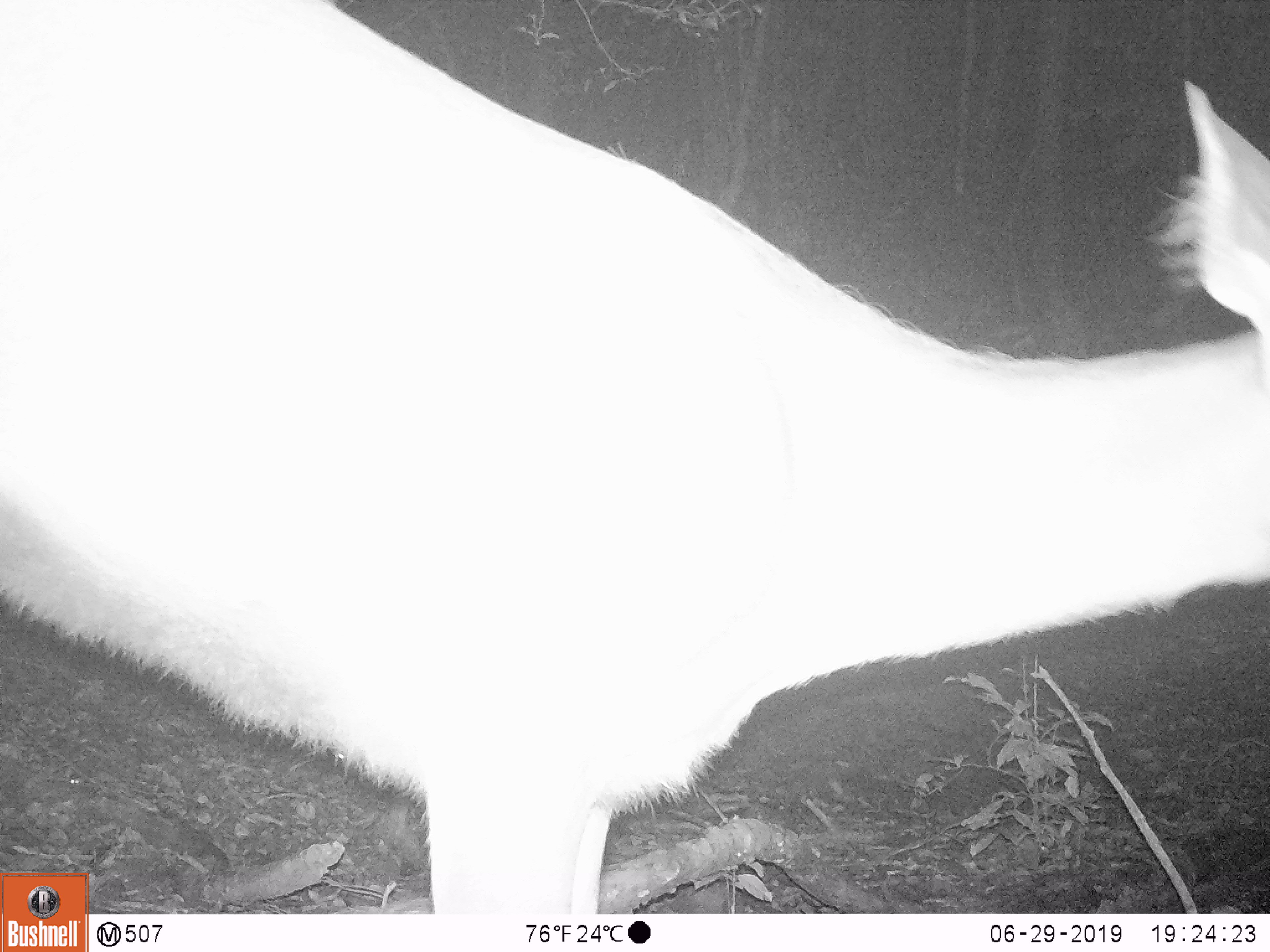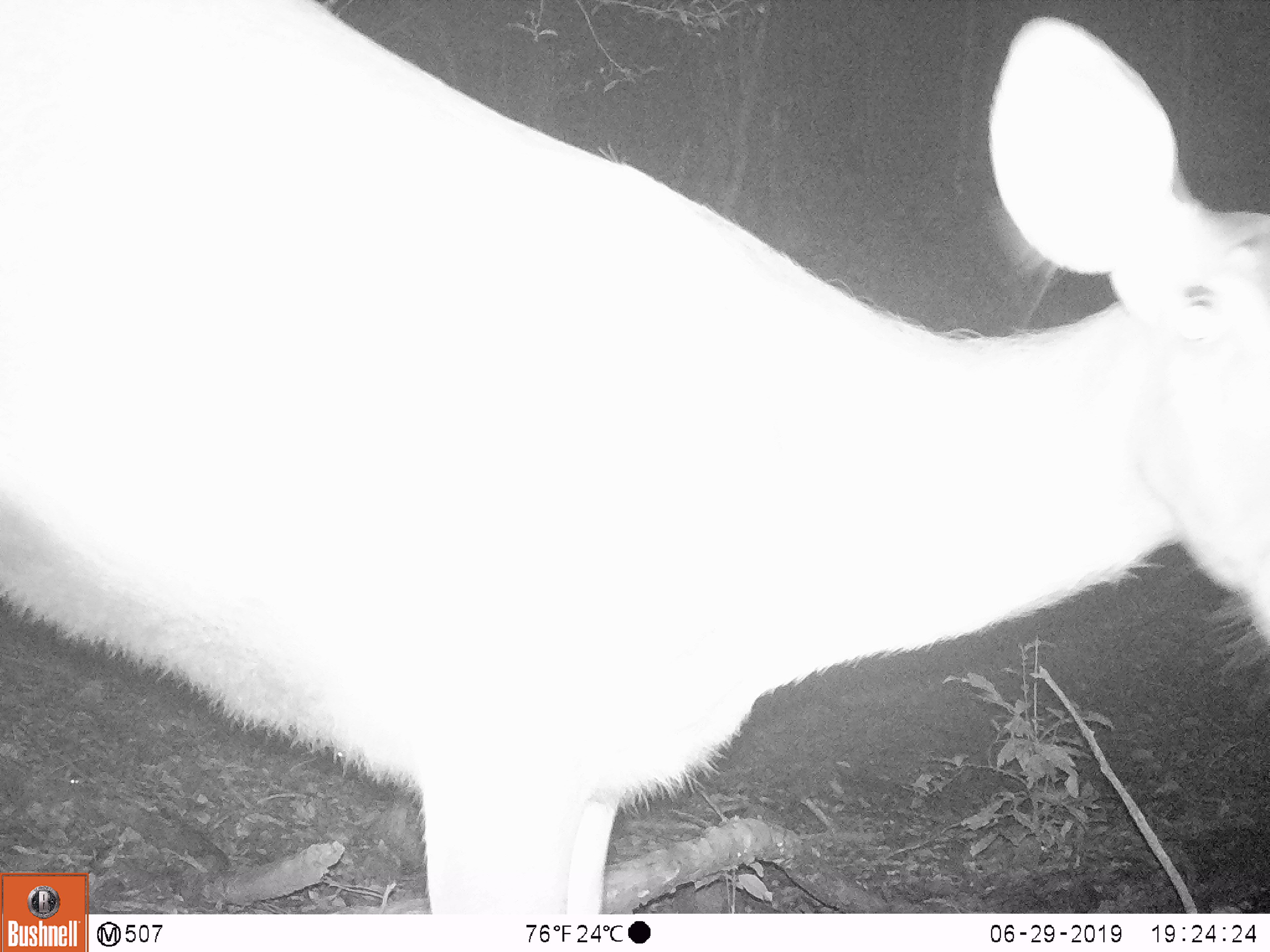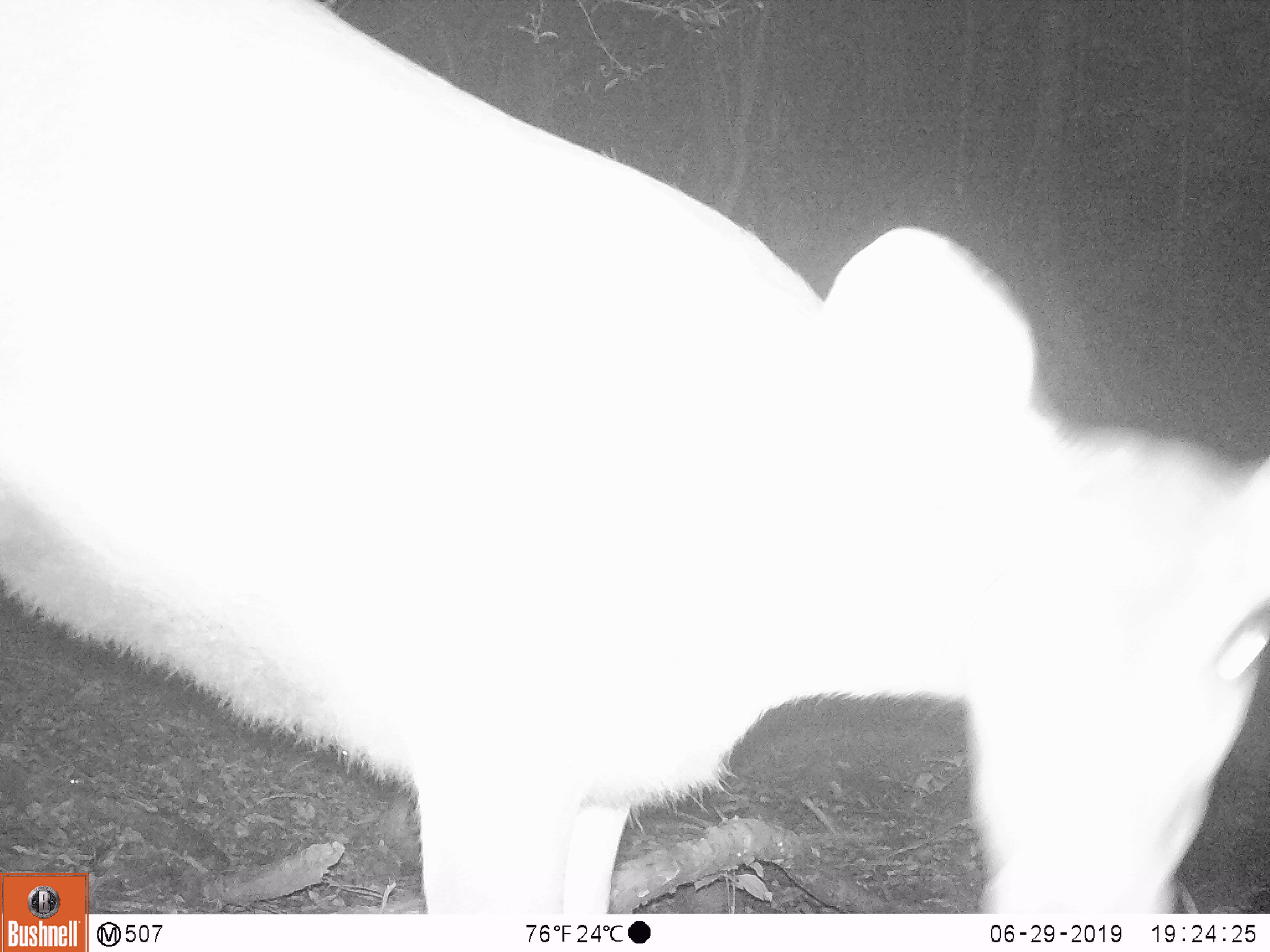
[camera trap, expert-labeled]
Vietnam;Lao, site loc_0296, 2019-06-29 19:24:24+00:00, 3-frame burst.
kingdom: Animalia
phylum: Chordata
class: Mammalia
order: Artiodactyla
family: Cervidae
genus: Rusa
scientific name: Rusa unicolor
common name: sambar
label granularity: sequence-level